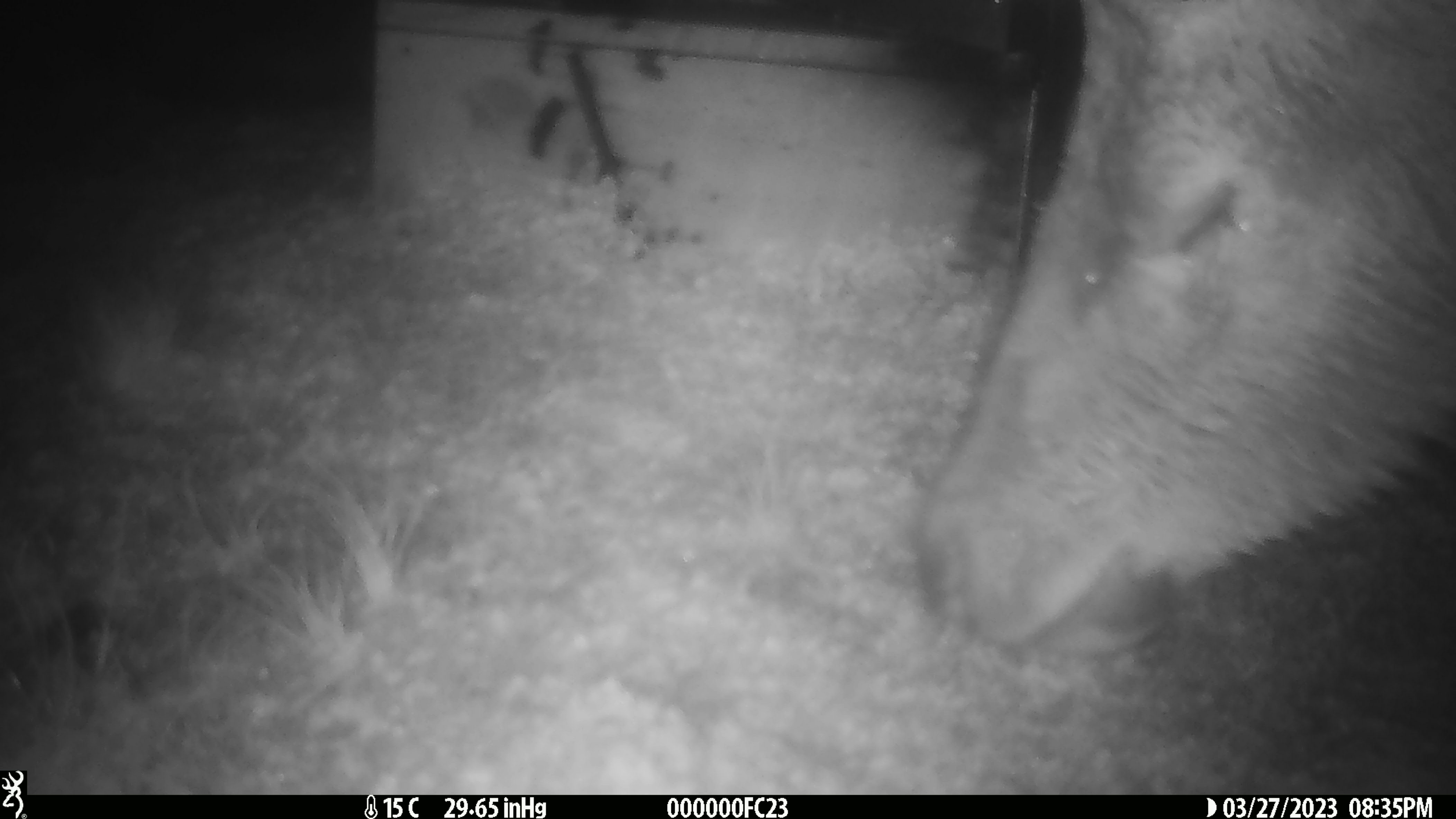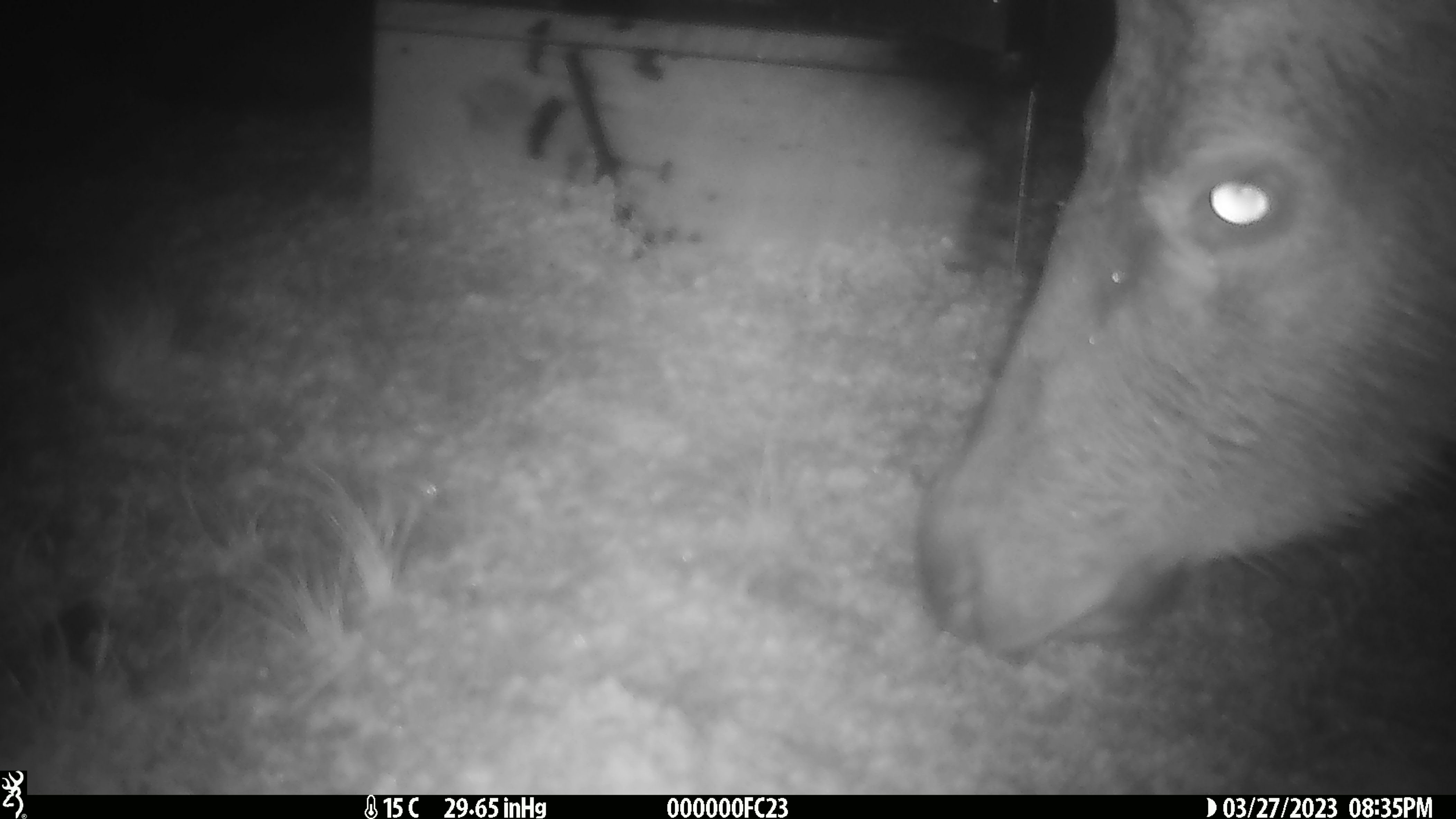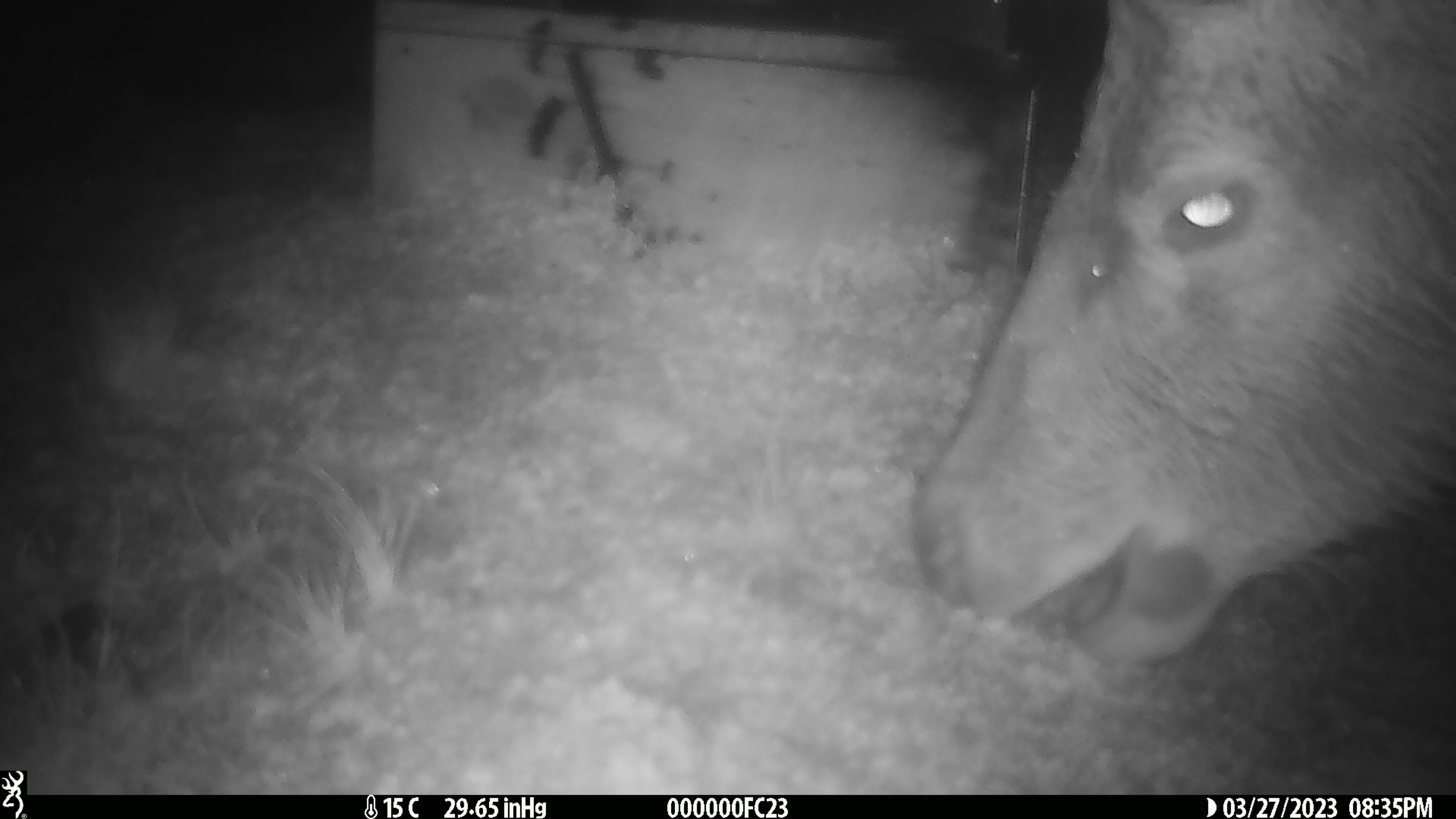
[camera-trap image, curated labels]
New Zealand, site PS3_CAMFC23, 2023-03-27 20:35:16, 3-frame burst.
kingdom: Animalia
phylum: Chordata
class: Mammalia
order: Artiodactyla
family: Cervidae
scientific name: Cervidae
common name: deer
Deer (Cervidae).